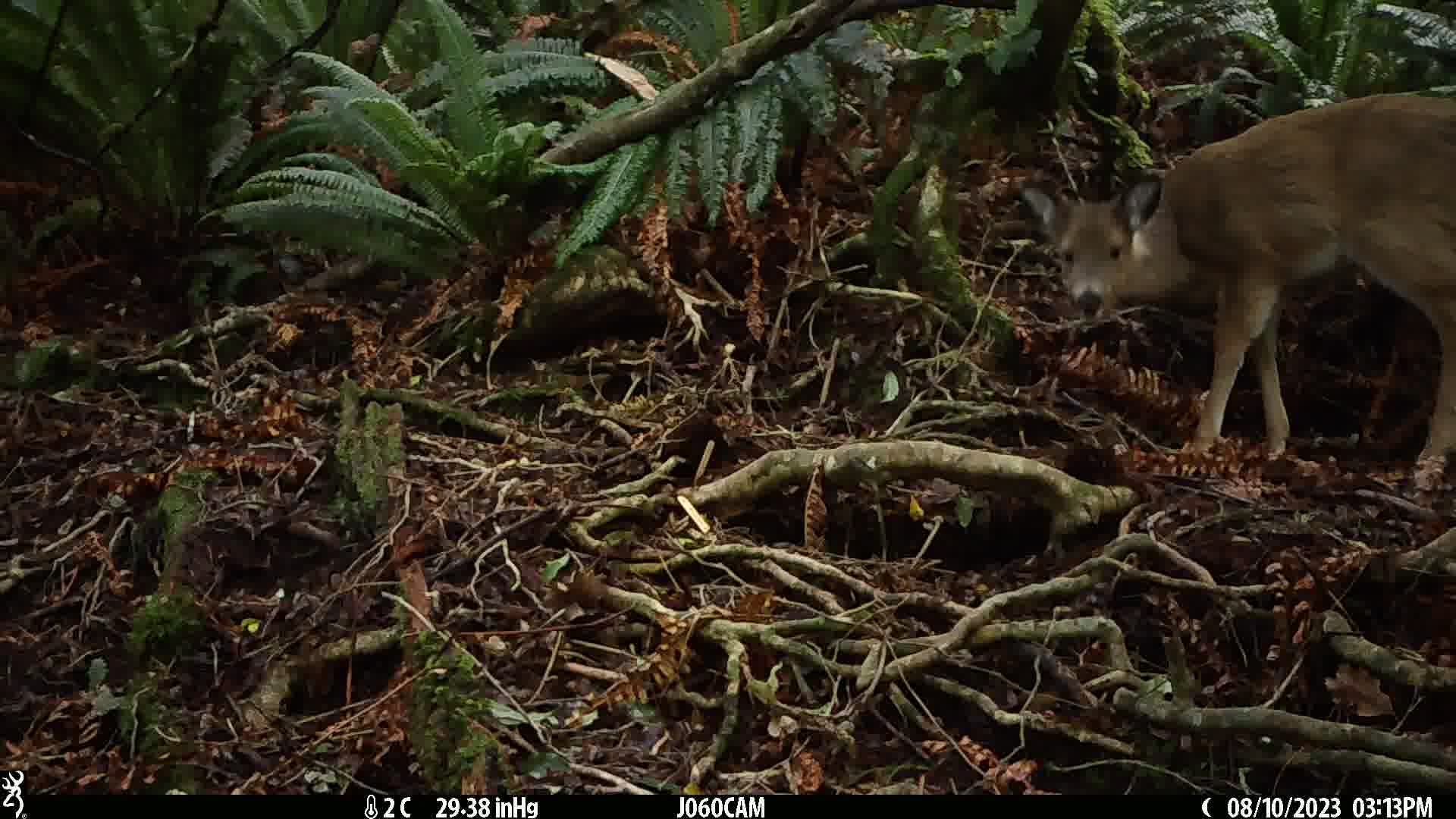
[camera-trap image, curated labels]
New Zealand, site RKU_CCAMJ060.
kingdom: Animalia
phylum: Chordata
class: Mammalia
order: Artiodactyla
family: Cervidae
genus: Odocoileus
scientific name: Odocoileus virginianus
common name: white-tailed deer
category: white tailed deer